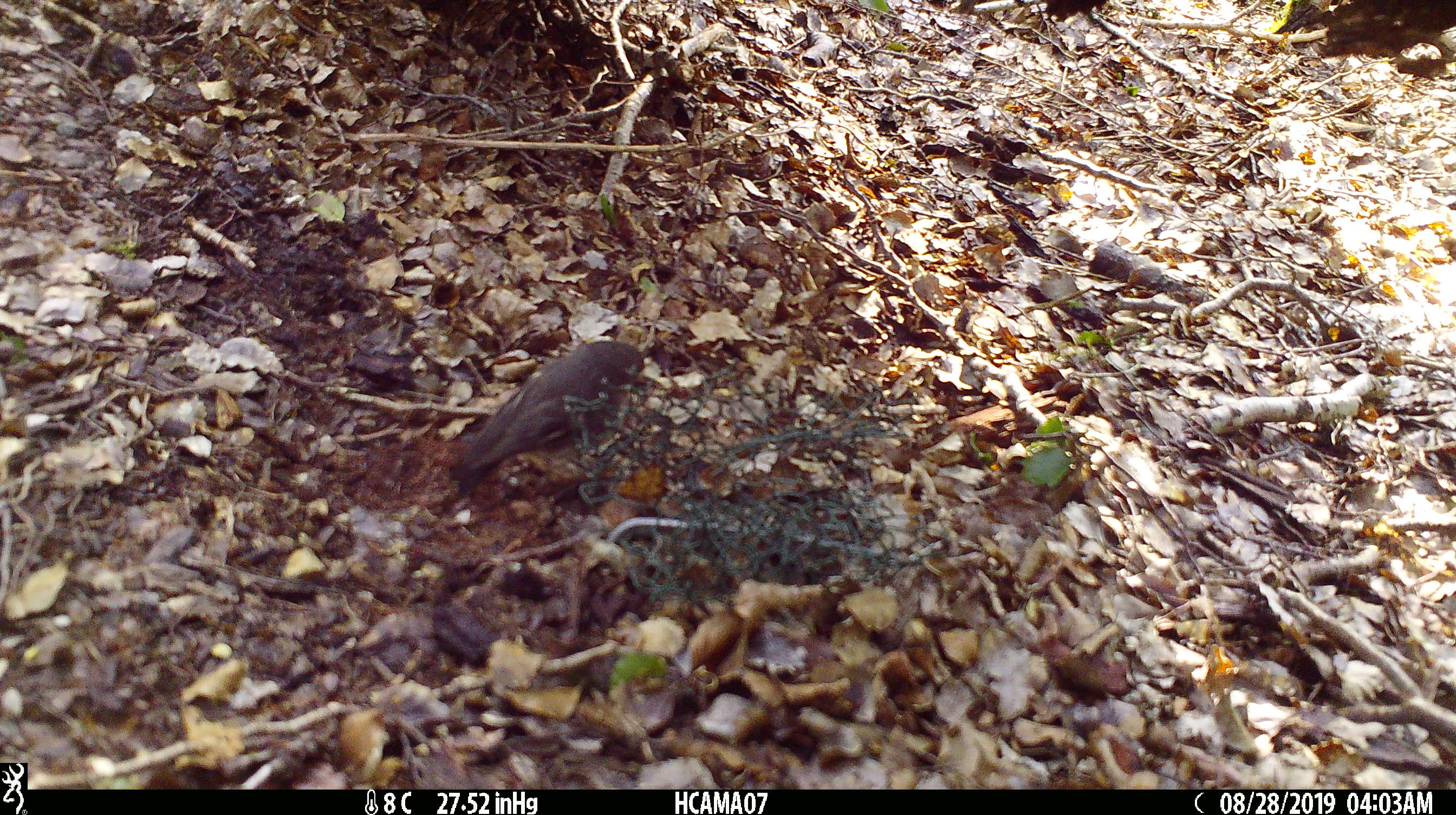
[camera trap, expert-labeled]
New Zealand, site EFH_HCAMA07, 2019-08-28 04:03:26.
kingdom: Animalia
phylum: Chordata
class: Aves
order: Passeriformes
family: Petroicidae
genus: Petroica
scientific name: Petroica australis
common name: new zealand robin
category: robin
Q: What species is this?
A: Robin (new zealand robin) (Petroica australis).